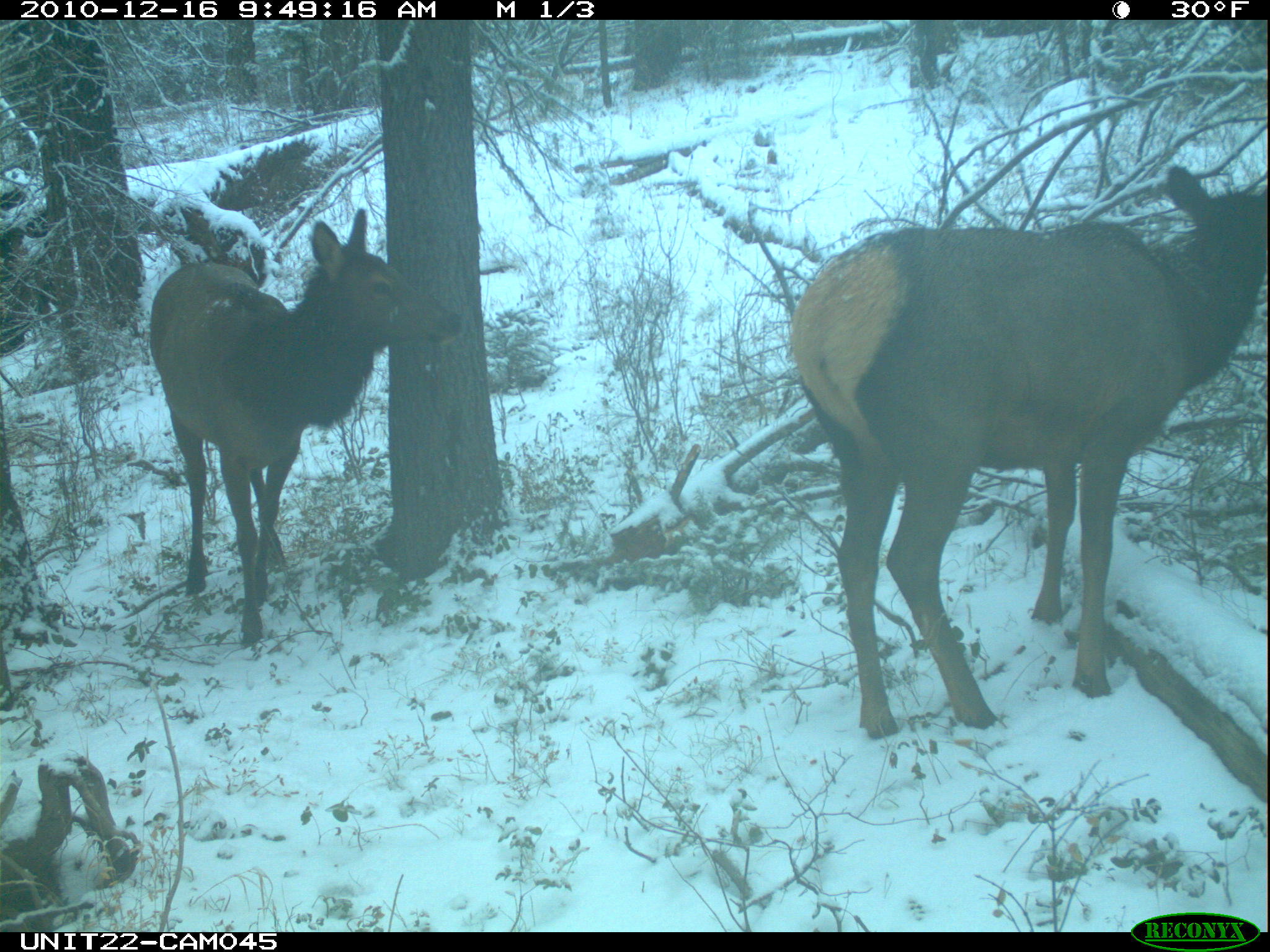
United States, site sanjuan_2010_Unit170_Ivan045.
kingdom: Animalia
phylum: Chordata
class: Mammalia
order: Artiodactyla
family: Cervidae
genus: Cervus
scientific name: Cervus elaphus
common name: red deer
Cervus elaphus (red deer).